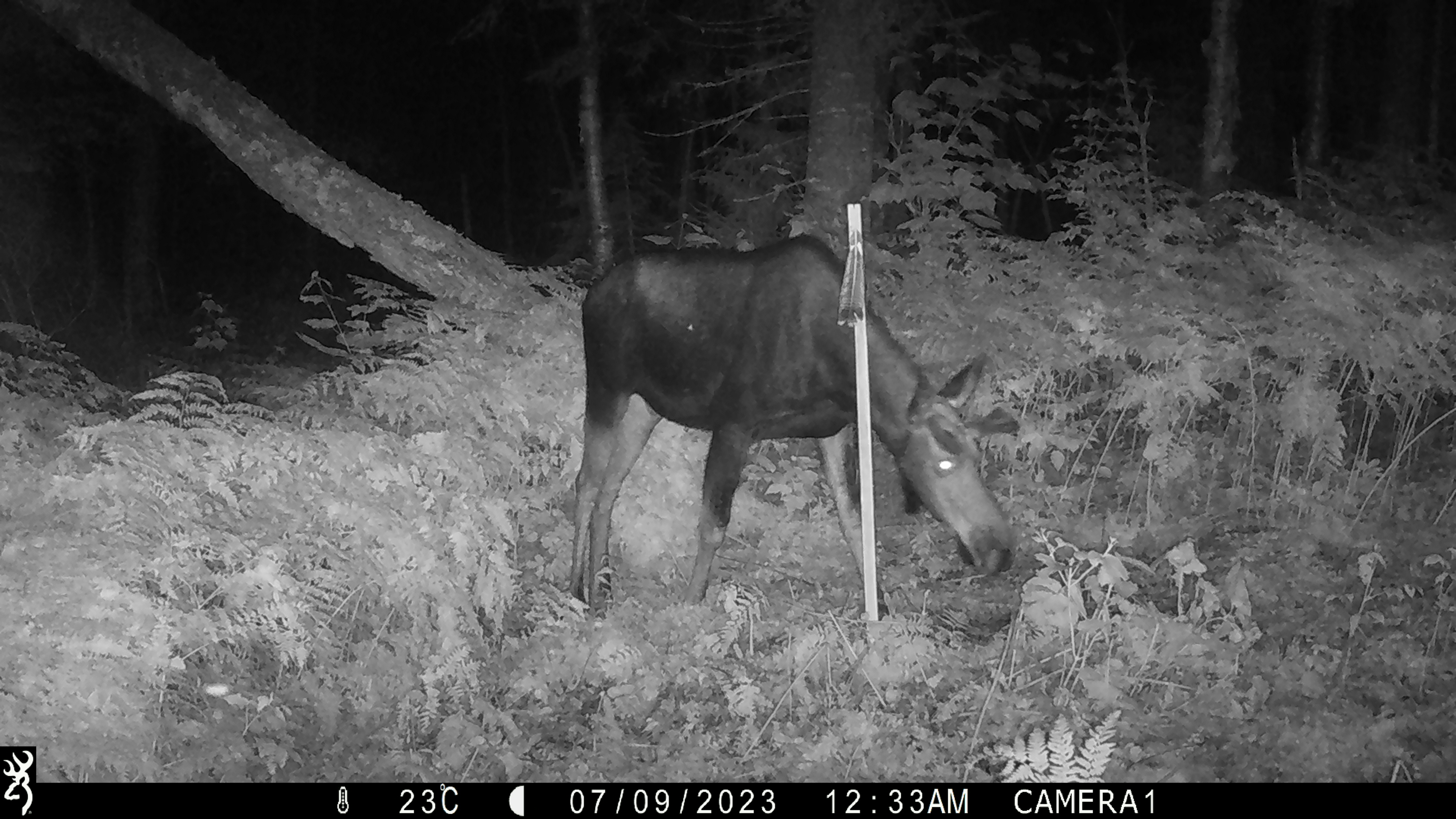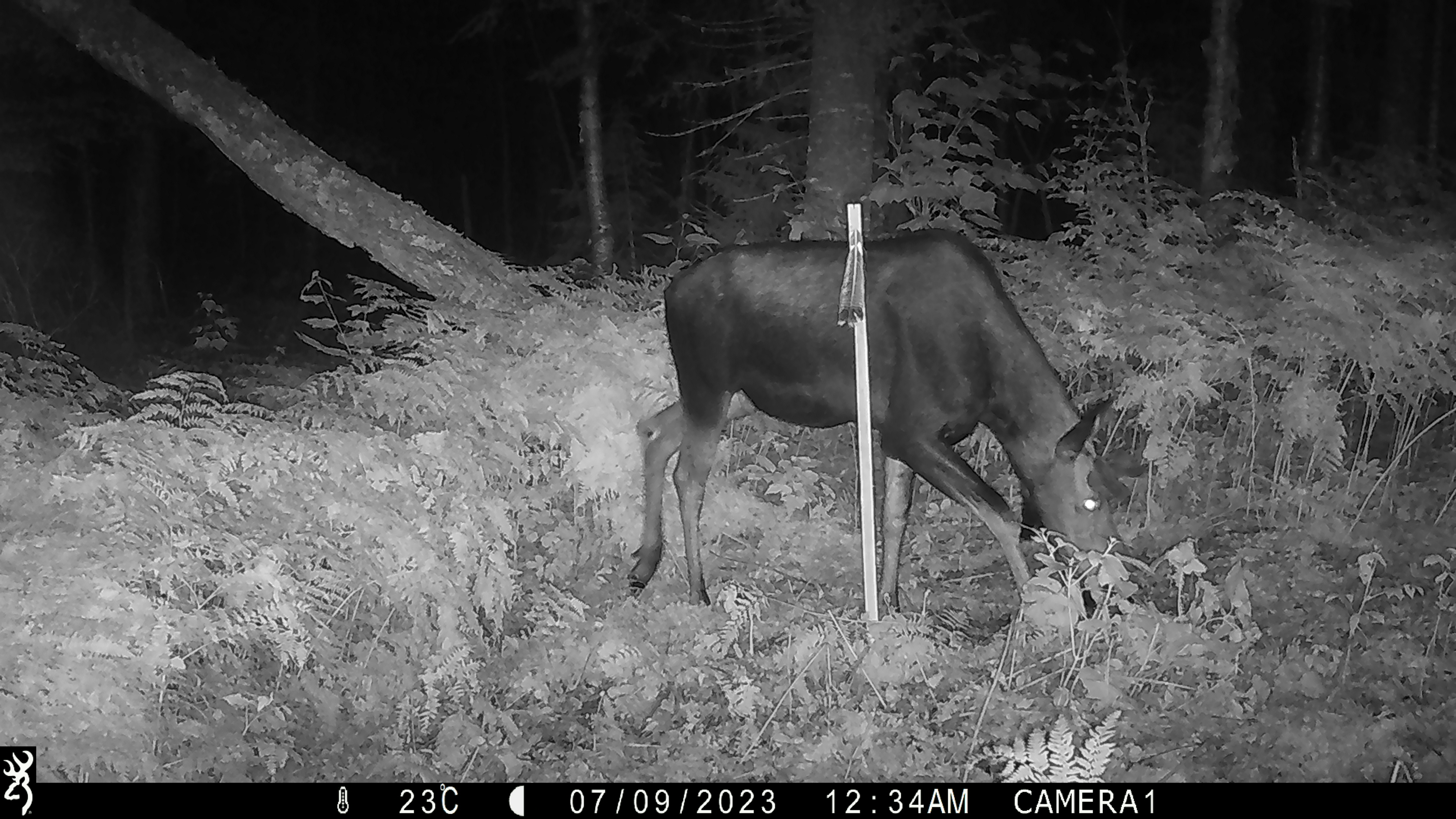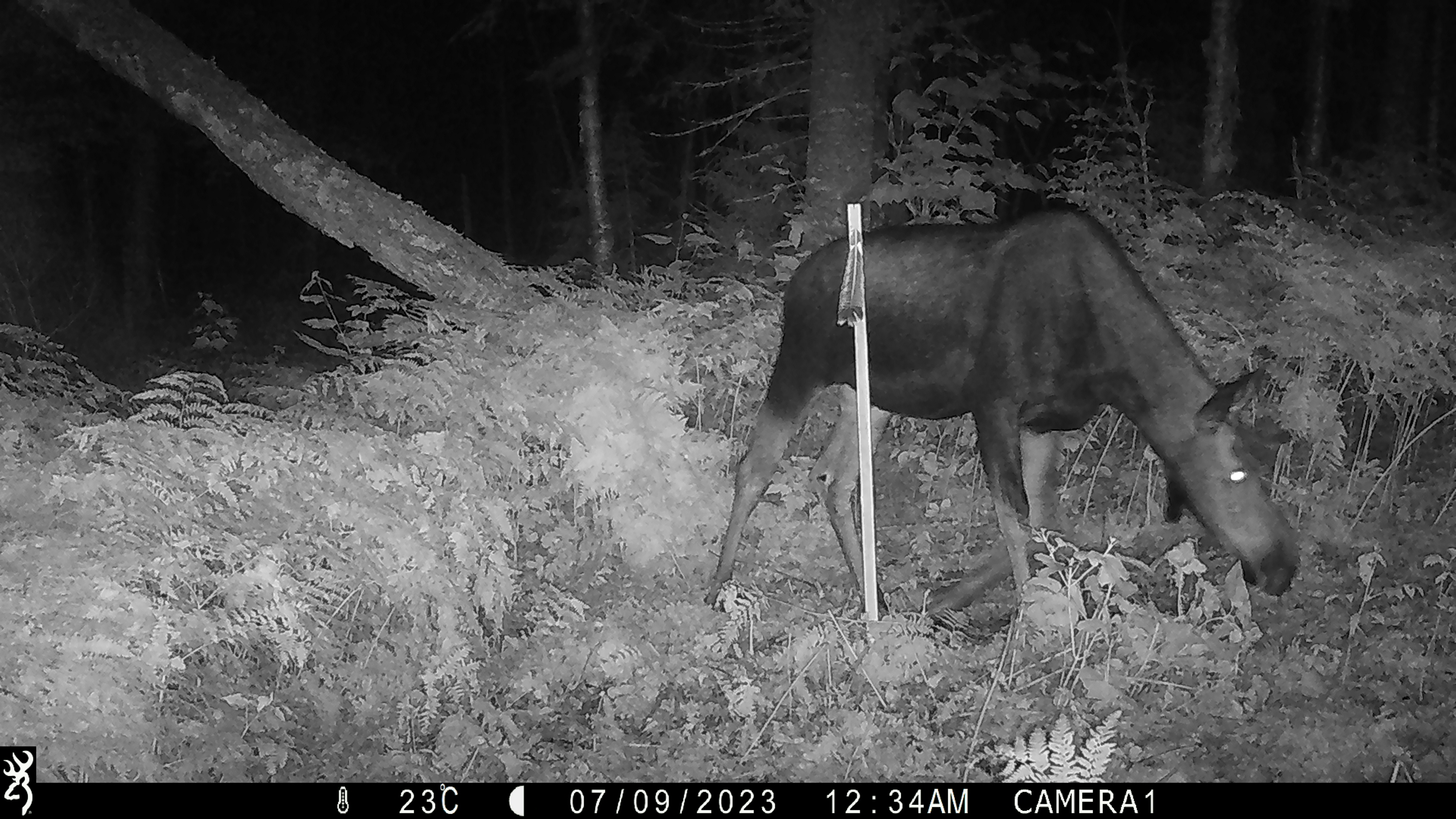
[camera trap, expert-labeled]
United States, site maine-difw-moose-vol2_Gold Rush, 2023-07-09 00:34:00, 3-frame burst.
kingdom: Animalia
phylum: Chordata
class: Mammalia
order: Artiodactyla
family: Cervidae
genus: Alces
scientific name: Alces alces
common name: moose